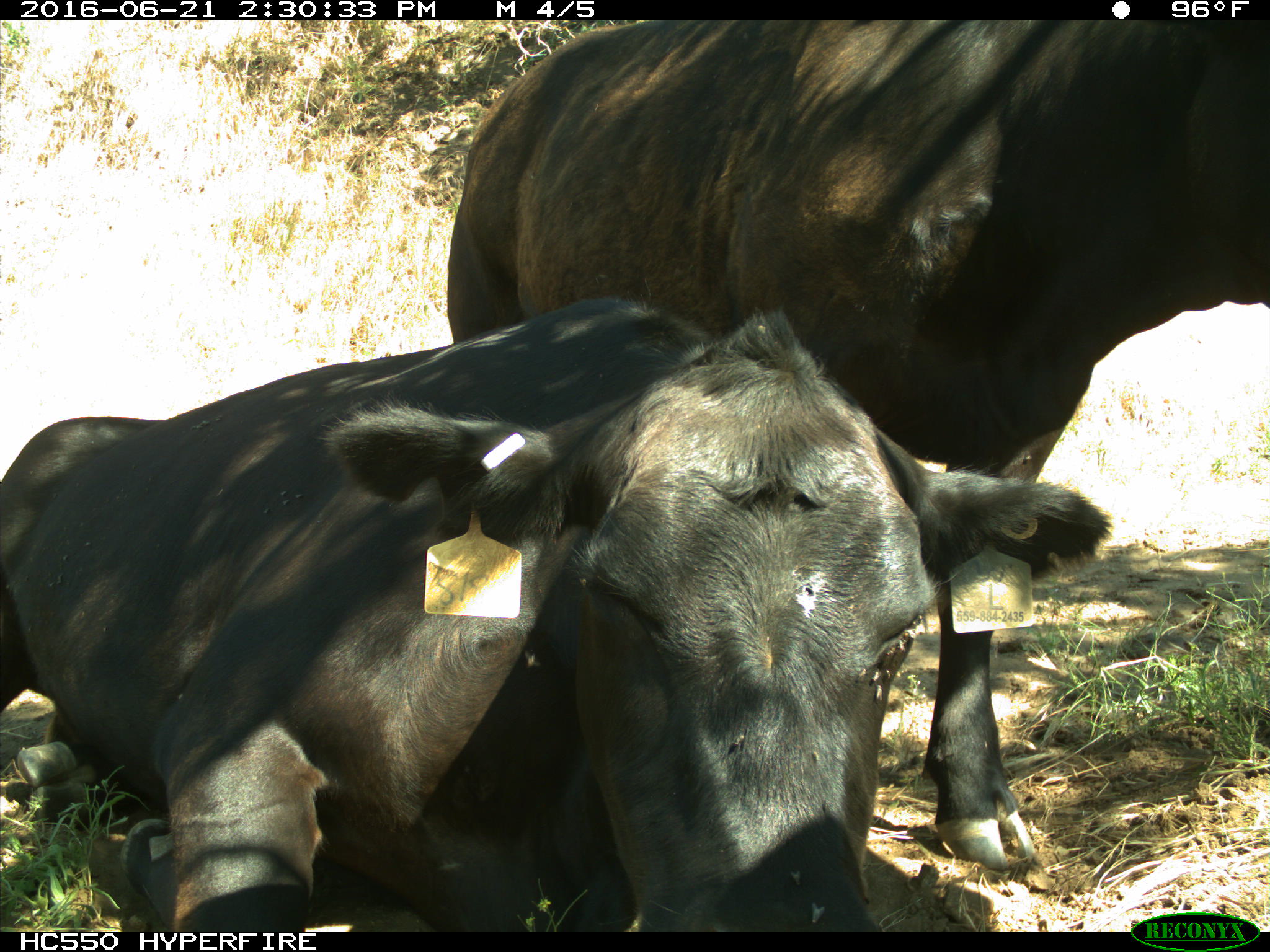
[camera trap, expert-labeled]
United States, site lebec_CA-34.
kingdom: Animalia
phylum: Chordata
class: Mammalia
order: Artiodactyla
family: Bovidae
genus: Bos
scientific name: Bos taurus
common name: domestic cow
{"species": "Bos taurus (domestic cow)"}